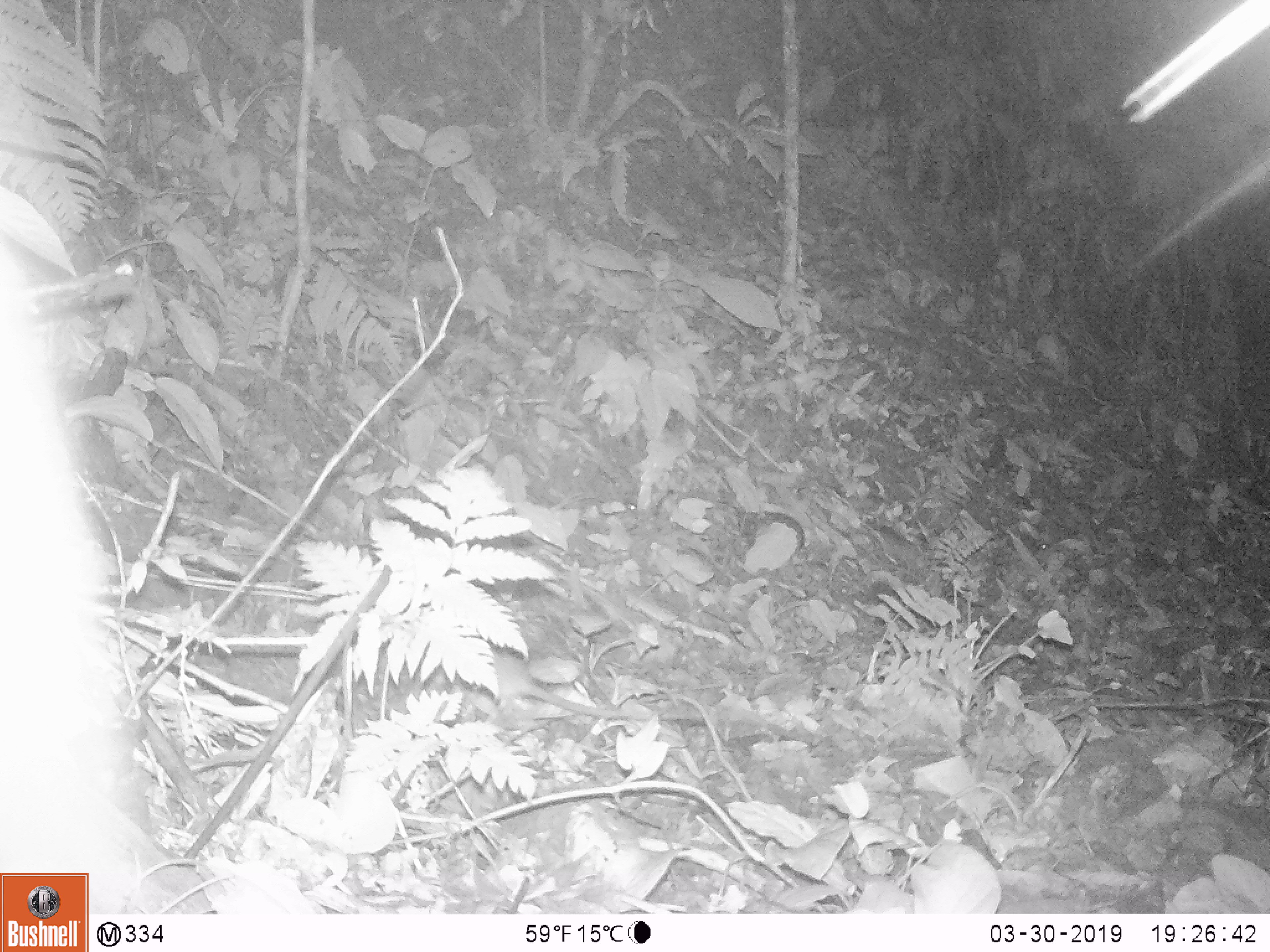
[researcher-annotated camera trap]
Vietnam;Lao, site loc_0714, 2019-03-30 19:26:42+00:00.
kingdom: Animalia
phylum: Chordata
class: Mammalia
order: Rodentia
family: Muridae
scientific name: Muridae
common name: old-world mice and rats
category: unidentified murid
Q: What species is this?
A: Unidentified murid (old-world mice and rats) (Muridae).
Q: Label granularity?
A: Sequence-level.